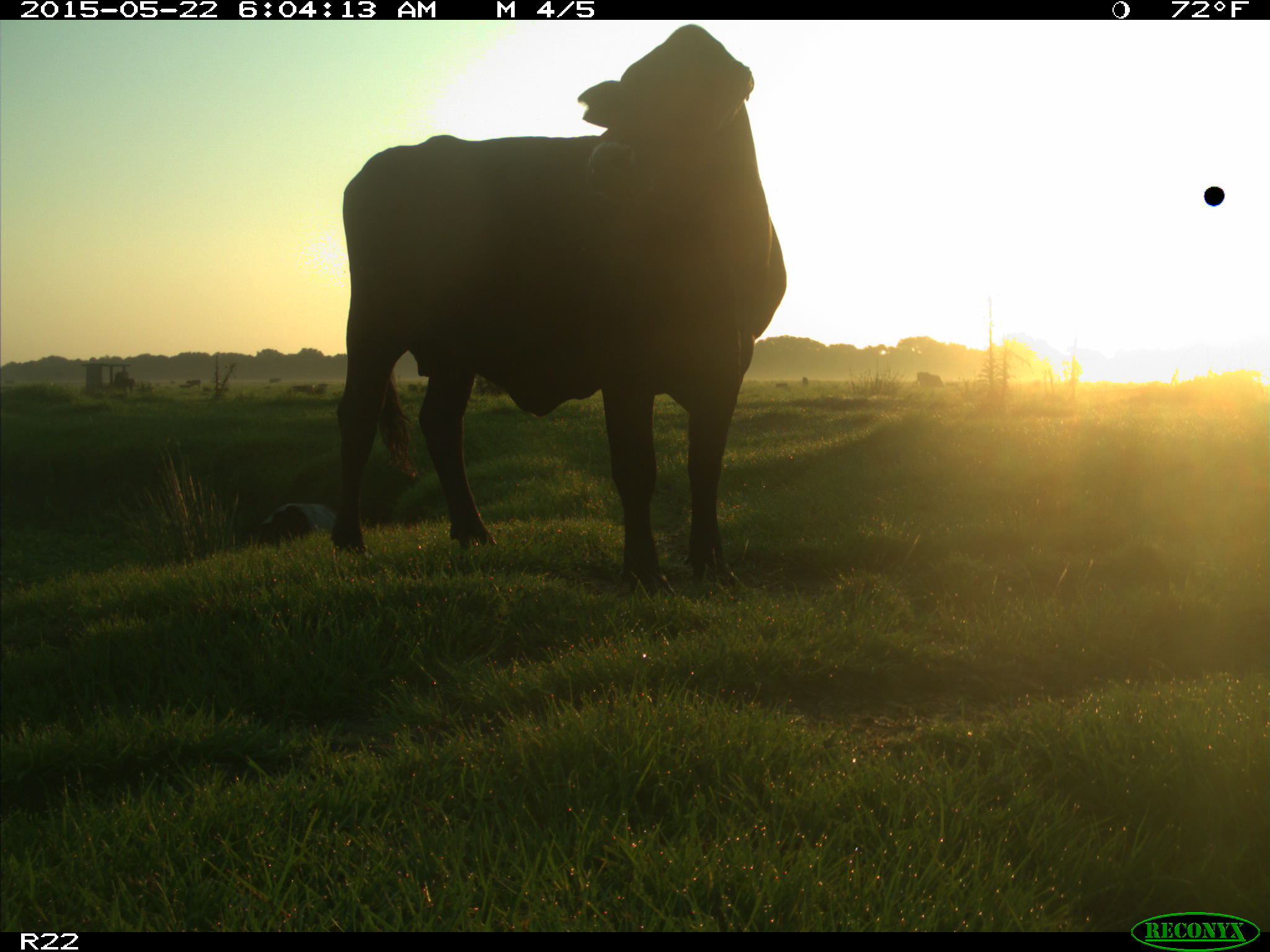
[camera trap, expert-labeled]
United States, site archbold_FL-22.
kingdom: Animalia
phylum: Chordata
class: Mammalia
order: Artiodactyla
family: Bovidae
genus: Bos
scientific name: Bos taurus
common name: domestic cow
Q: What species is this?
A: Bos taurus (domestic cow).